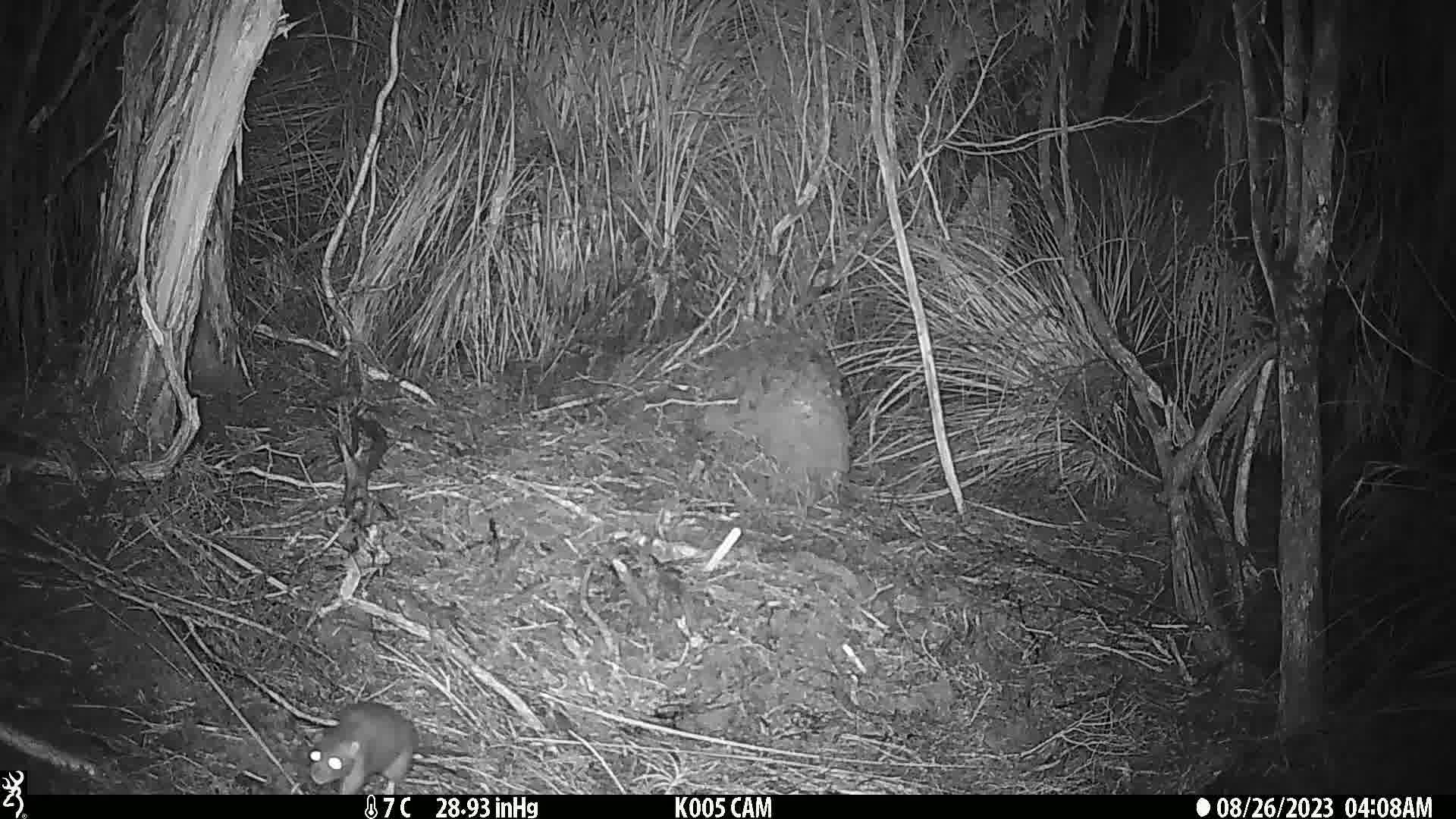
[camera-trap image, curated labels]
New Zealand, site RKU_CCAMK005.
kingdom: Animalia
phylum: Chordata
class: Mammalia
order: Rodentia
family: Muridae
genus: Rattus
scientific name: Rattus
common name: rat